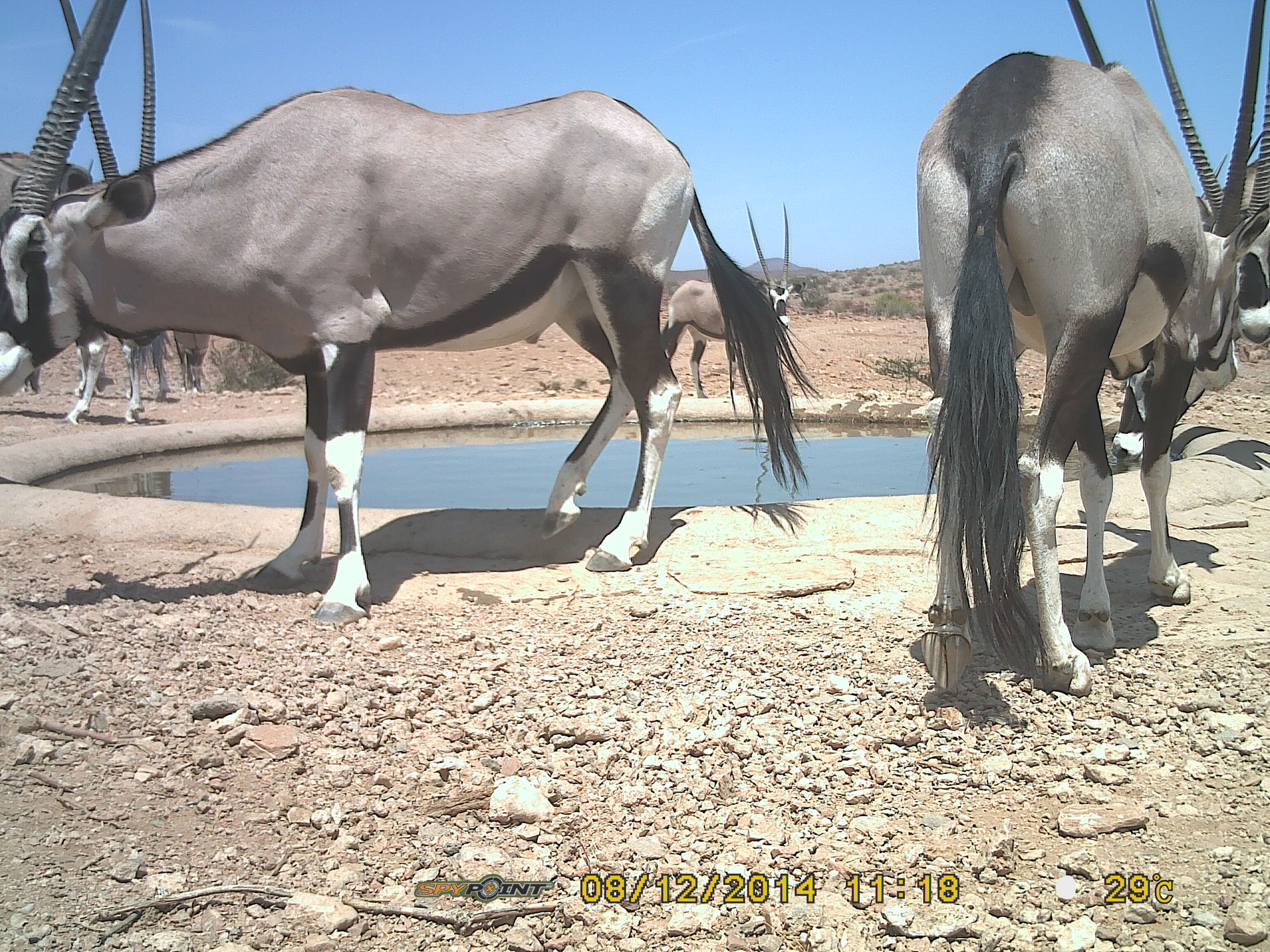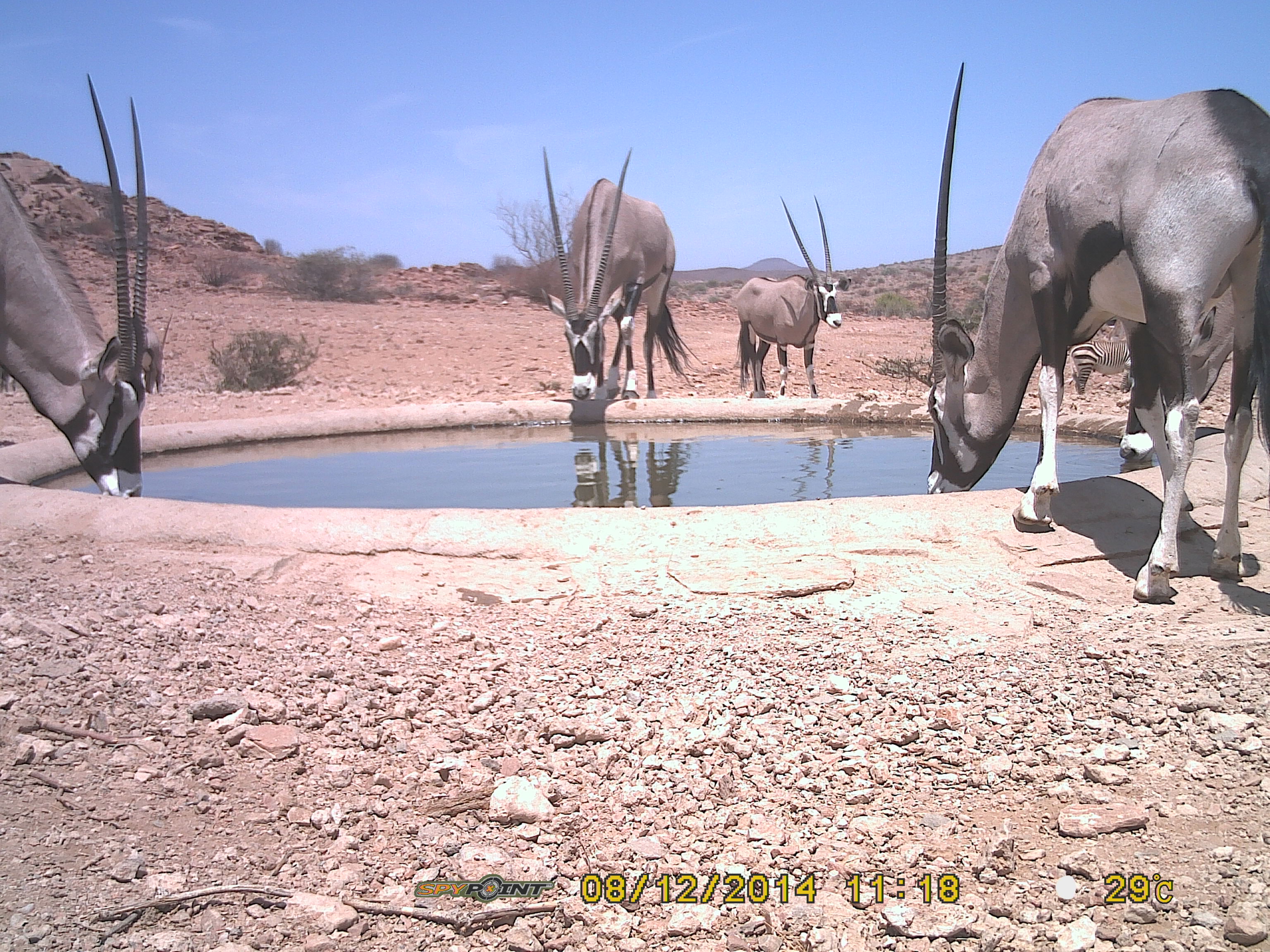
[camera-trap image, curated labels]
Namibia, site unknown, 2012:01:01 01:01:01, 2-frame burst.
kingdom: Animalia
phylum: Chordata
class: Mammalia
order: Artiodactyla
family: Bovidae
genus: Oryx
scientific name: Oryx gazella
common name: gemsbok